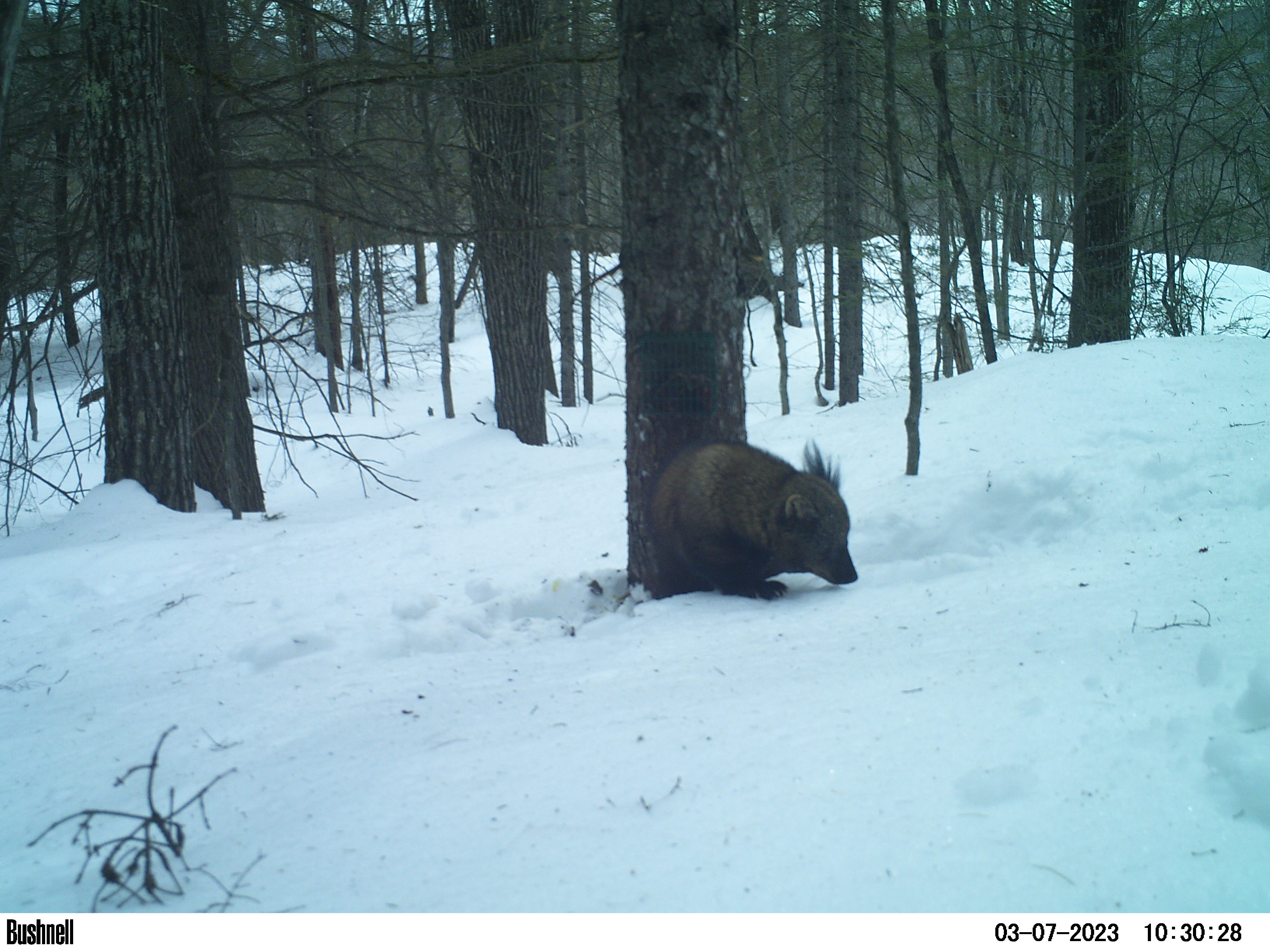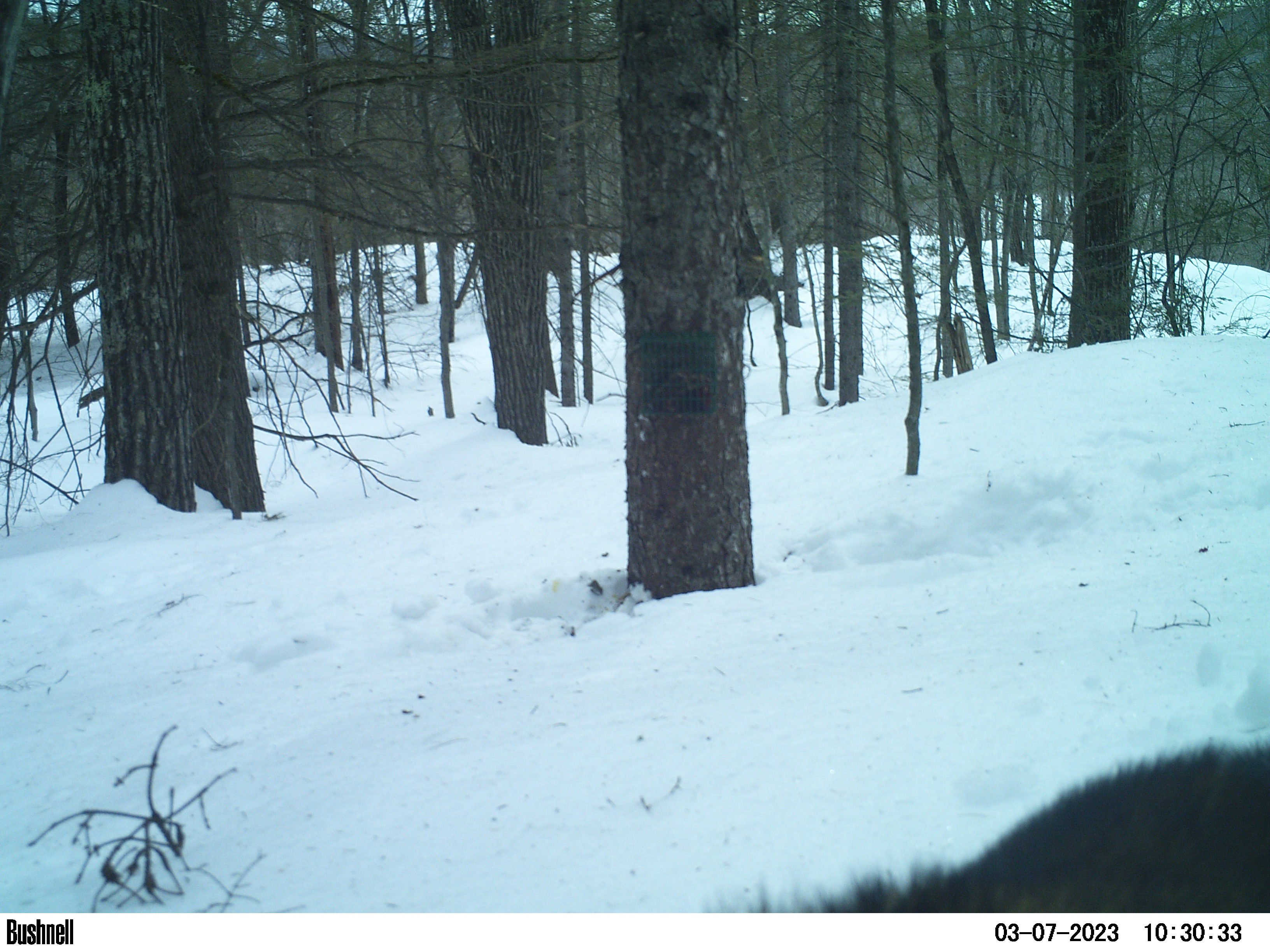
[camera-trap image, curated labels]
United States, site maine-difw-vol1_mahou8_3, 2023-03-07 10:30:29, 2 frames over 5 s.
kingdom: Animalia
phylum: Chordata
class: Mammalia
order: Carnivora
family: Mustelidae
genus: Pekania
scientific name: Pekania pennanti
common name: fisher